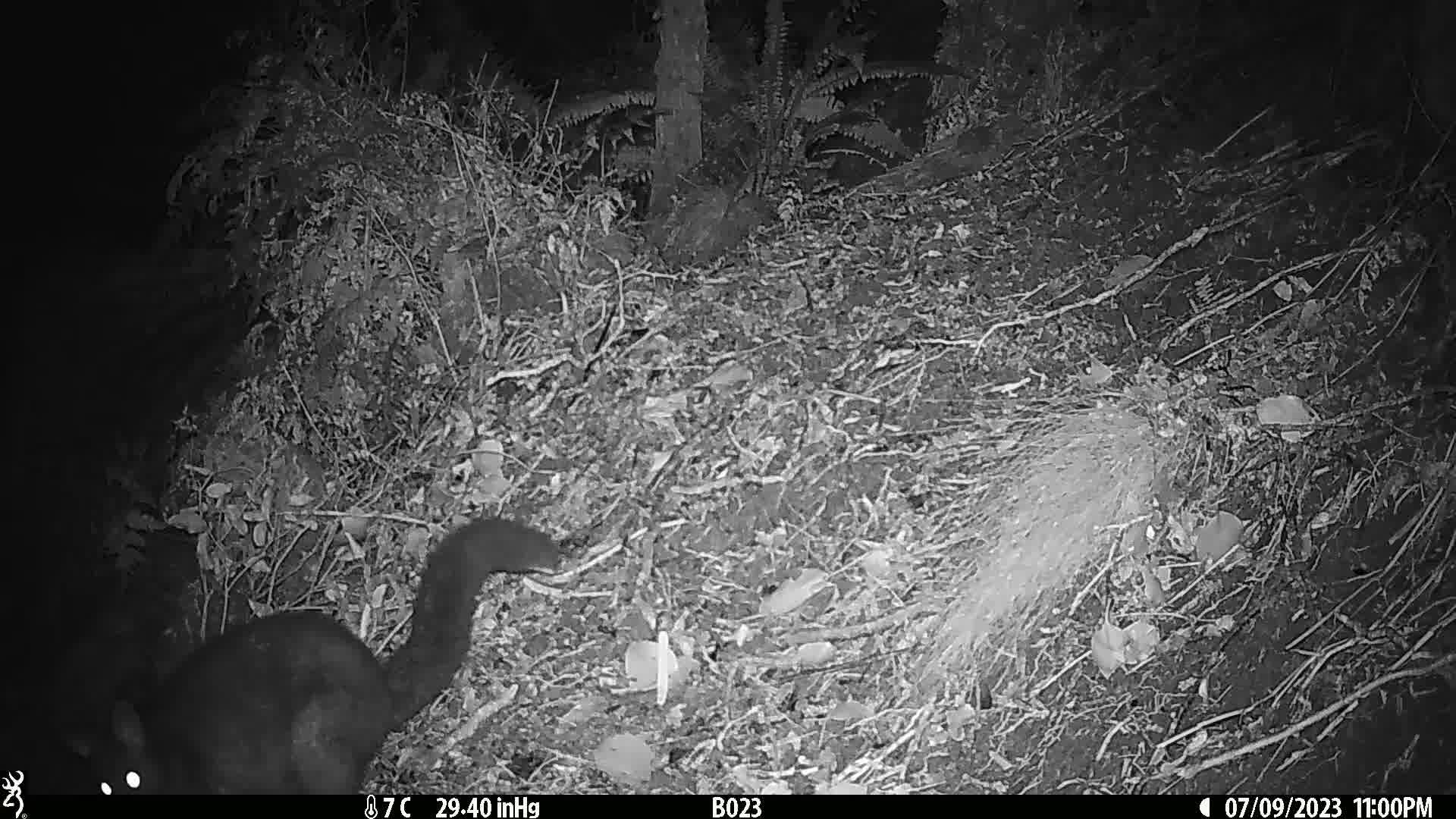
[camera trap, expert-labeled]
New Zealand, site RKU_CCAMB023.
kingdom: Animalia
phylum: Chordata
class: Mammalia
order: Diprotodontia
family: Phalangeridae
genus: Trichosurus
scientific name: Trichosurus vulpecula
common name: common brushtail possum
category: possum